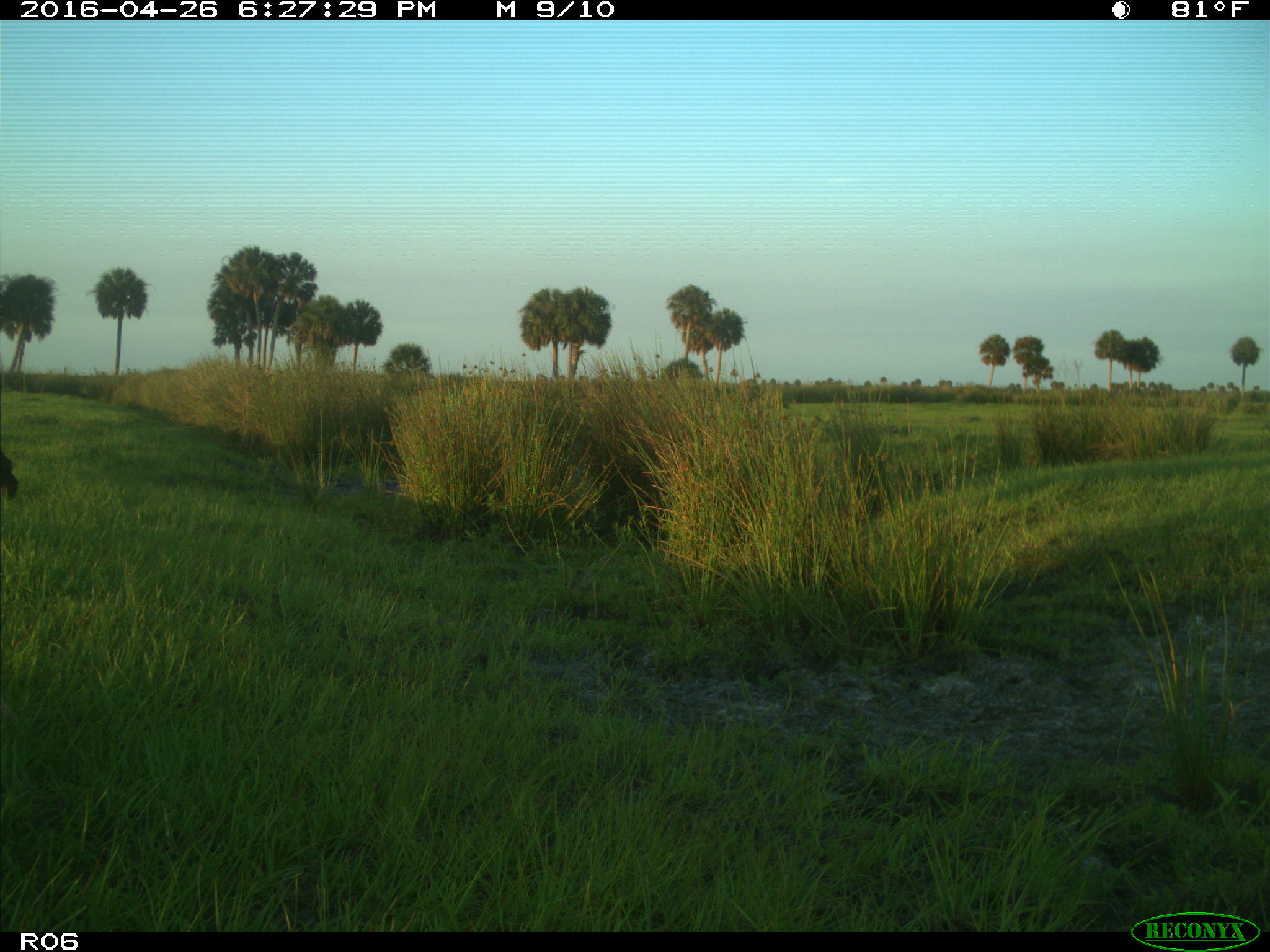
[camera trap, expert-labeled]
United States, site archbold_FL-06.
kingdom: Animalia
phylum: Chordata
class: Mammalia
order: Artiodactyla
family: Bovidae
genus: Bos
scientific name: Bos taurus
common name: domestic cow